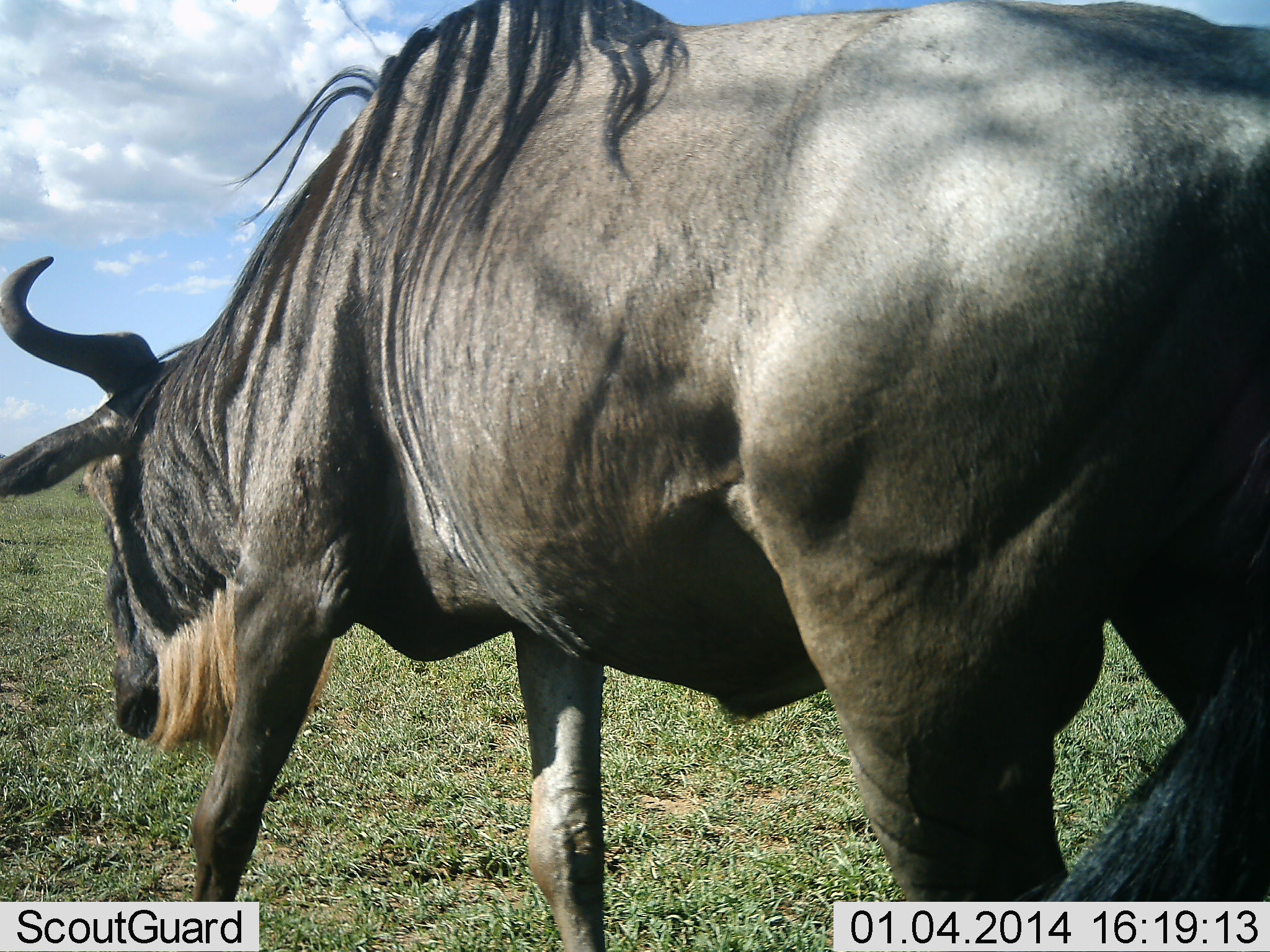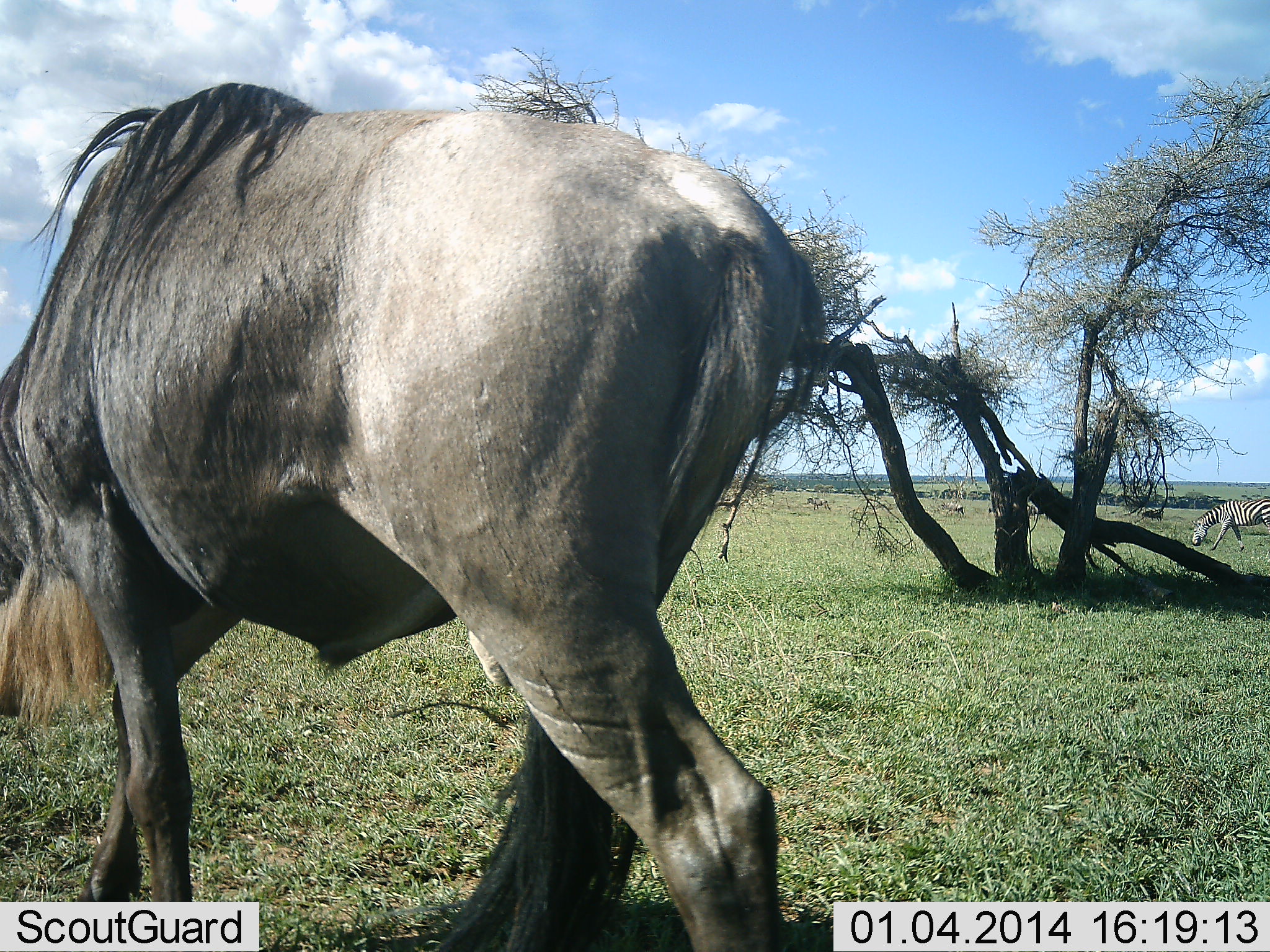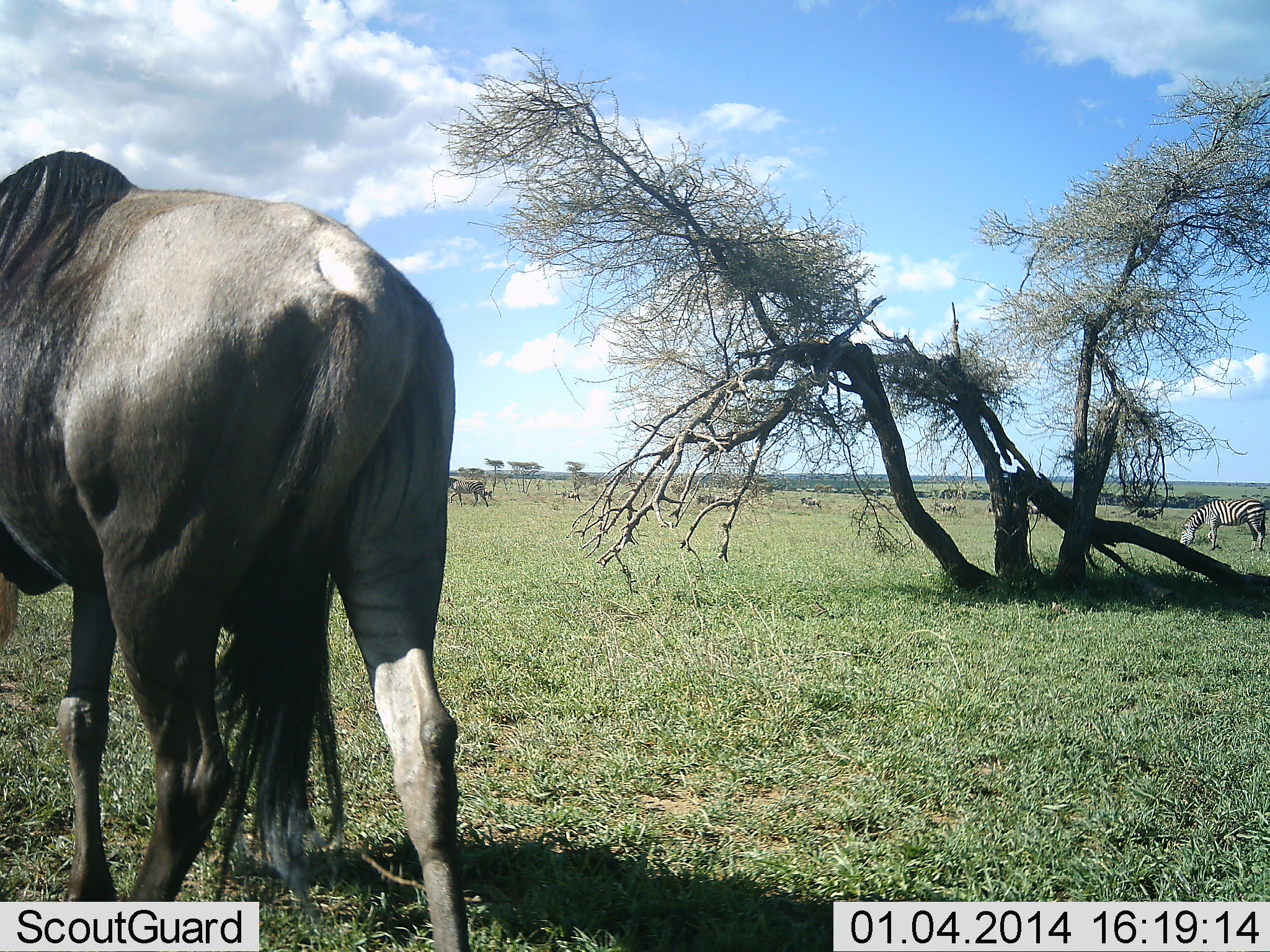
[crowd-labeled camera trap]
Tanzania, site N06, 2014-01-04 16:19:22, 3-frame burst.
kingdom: Animalia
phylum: Chordata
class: Mammalia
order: Artiodactyla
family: Bovidae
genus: Connochaetes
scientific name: Connochaetes taurinus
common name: blue wildebeest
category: wildebeest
Wildebeest (blue wildebeest) (Connochaetes taurinus), count 2. Behavior (volunteer vote fractions): standing 10%, resting 0%, moving 90%, interacting 0%. Young present (vote fraction): 0%. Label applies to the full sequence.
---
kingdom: Animalia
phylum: Chordata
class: Mammalia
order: Perissodactyla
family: Equidae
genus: Equus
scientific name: Equus quagga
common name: plains zebra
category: zebra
Zebra (plains zebra) (Equus quagga), count 2. Behavior (volunteer vote fractions): standing 20%, resting 0%, moving 70%, interacting 0%. Young present (vote fraction): 0%. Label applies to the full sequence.